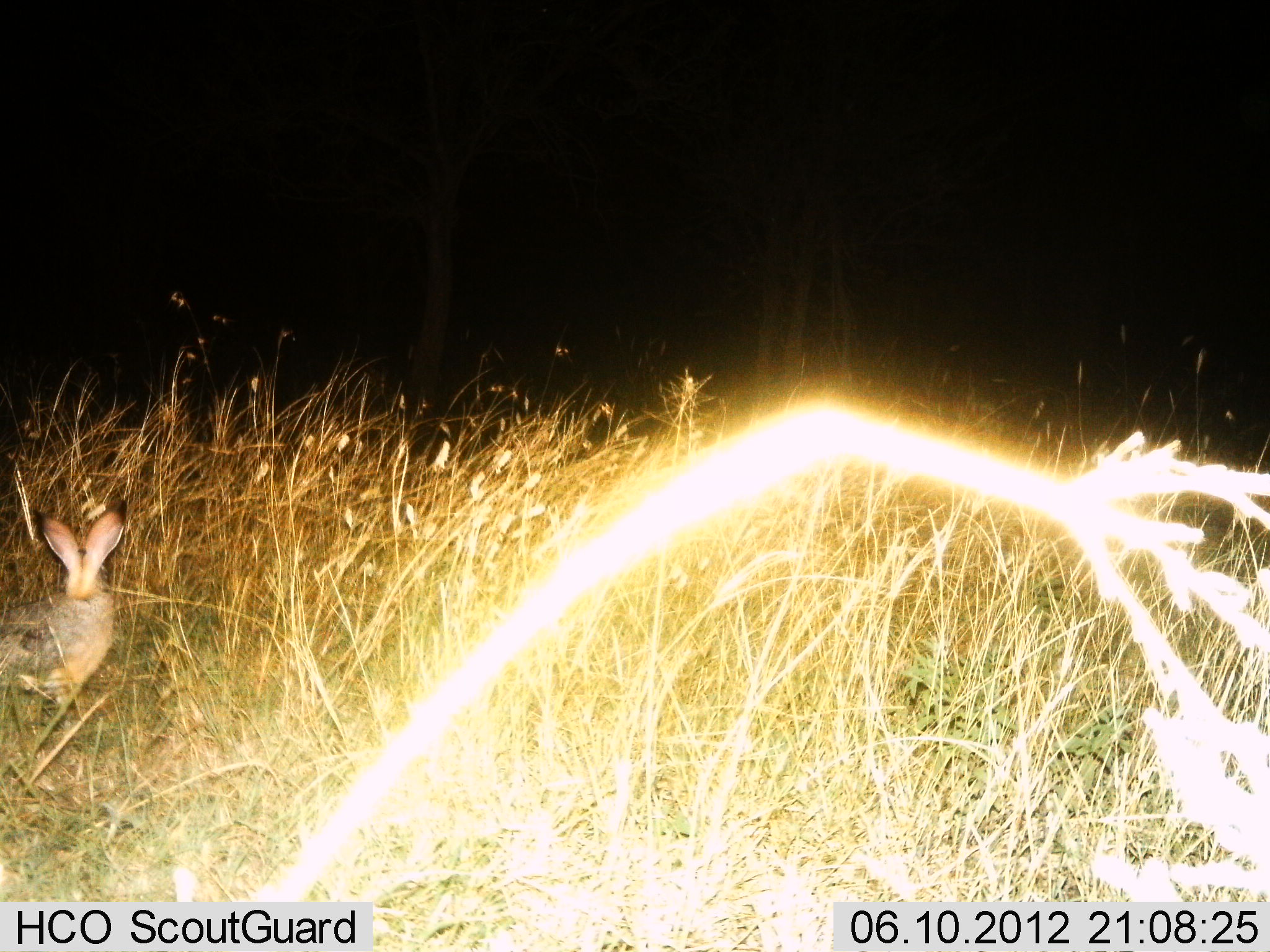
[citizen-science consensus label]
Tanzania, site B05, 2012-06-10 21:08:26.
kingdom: Animalia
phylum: Chordata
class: Mammalia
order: Lagomorpha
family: Leporidae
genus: Lepus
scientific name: Lepus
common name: hare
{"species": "hare (Lepus)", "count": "1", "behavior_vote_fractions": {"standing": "100%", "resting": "0%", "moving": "0%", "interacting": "0%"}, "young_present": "0%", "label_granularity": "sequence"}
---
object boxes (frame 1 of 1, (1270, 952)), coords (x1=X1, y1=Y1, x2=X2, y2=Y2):
animal: (x1=0, y1=497, x2=129, y2=729)